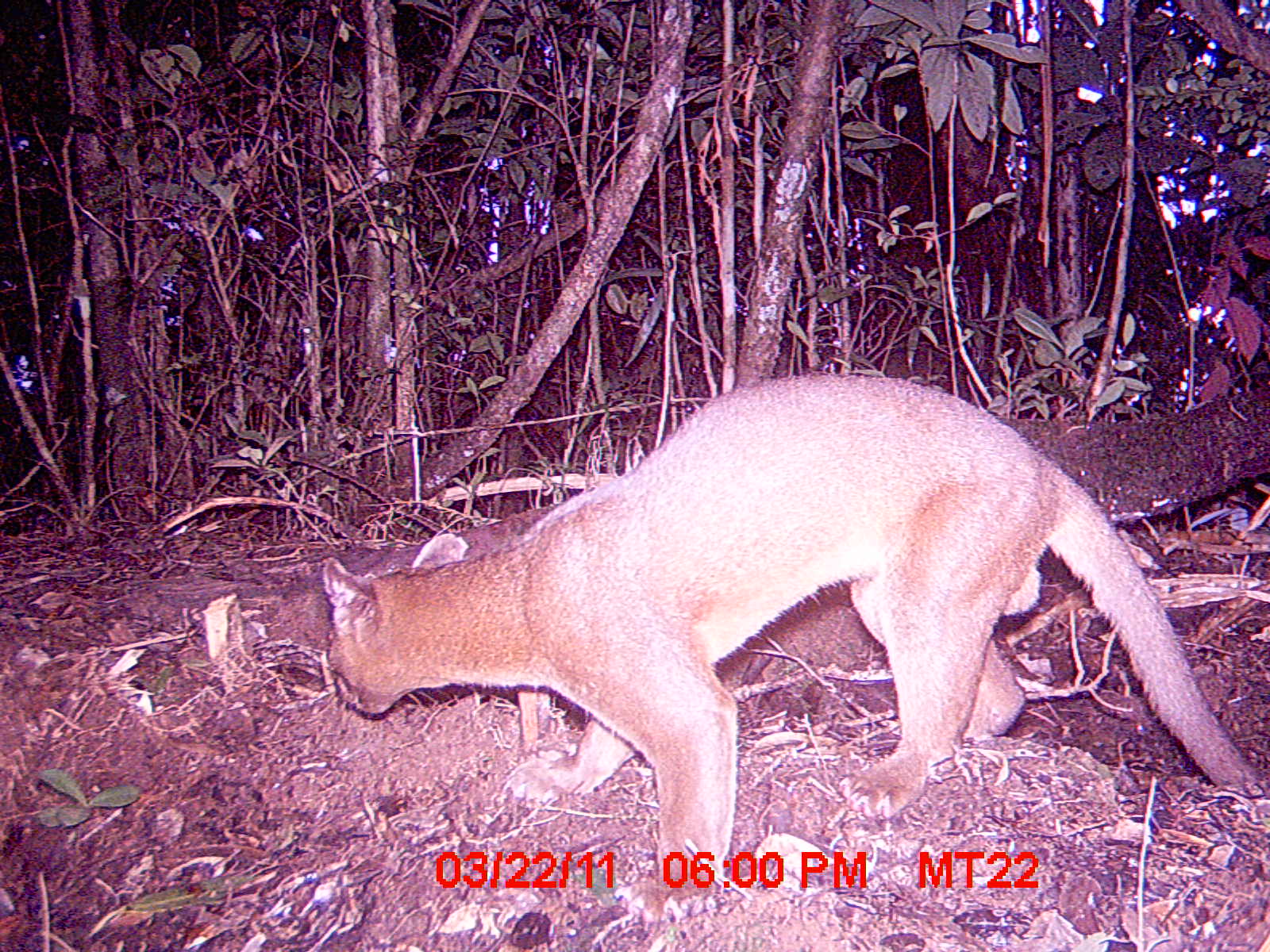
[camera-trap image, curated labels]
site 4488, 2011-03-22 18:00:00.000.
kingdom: Animalia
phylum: Chordata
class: Mammalia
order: Carnivora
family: Eupleridae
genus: Cryptoprocta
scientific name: Cryptoprocta ferox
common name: fossa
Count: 1.